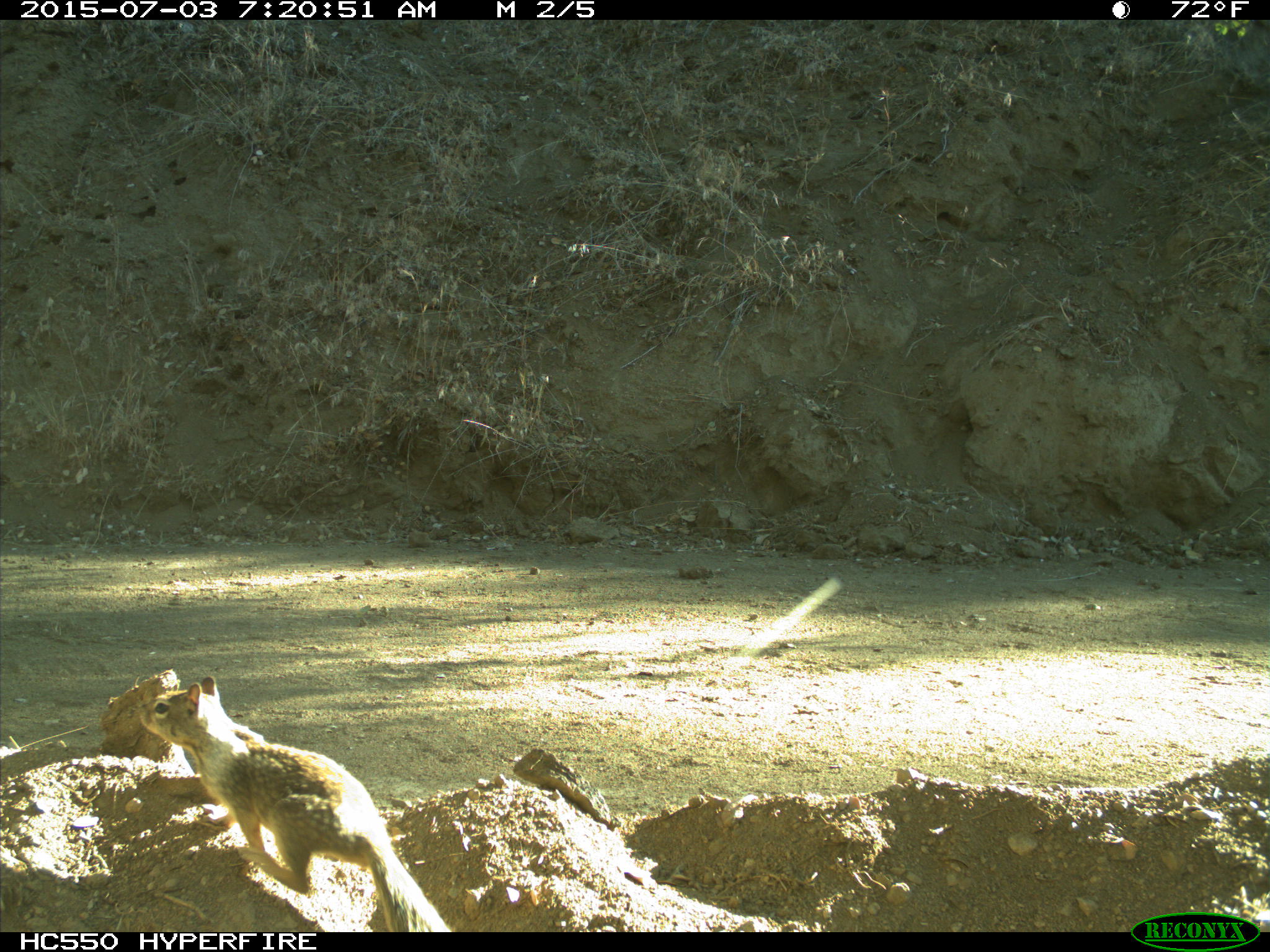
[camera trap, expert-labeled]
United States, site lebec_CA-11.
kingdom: Animalia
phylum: Chordata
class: Mammalia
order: Rodentia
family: Sciuridae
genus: Otospermophilus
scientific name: Otospermophilus beecheyi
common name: california ground squirrel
Otospermophilus beecheyi (california ground squirrel).